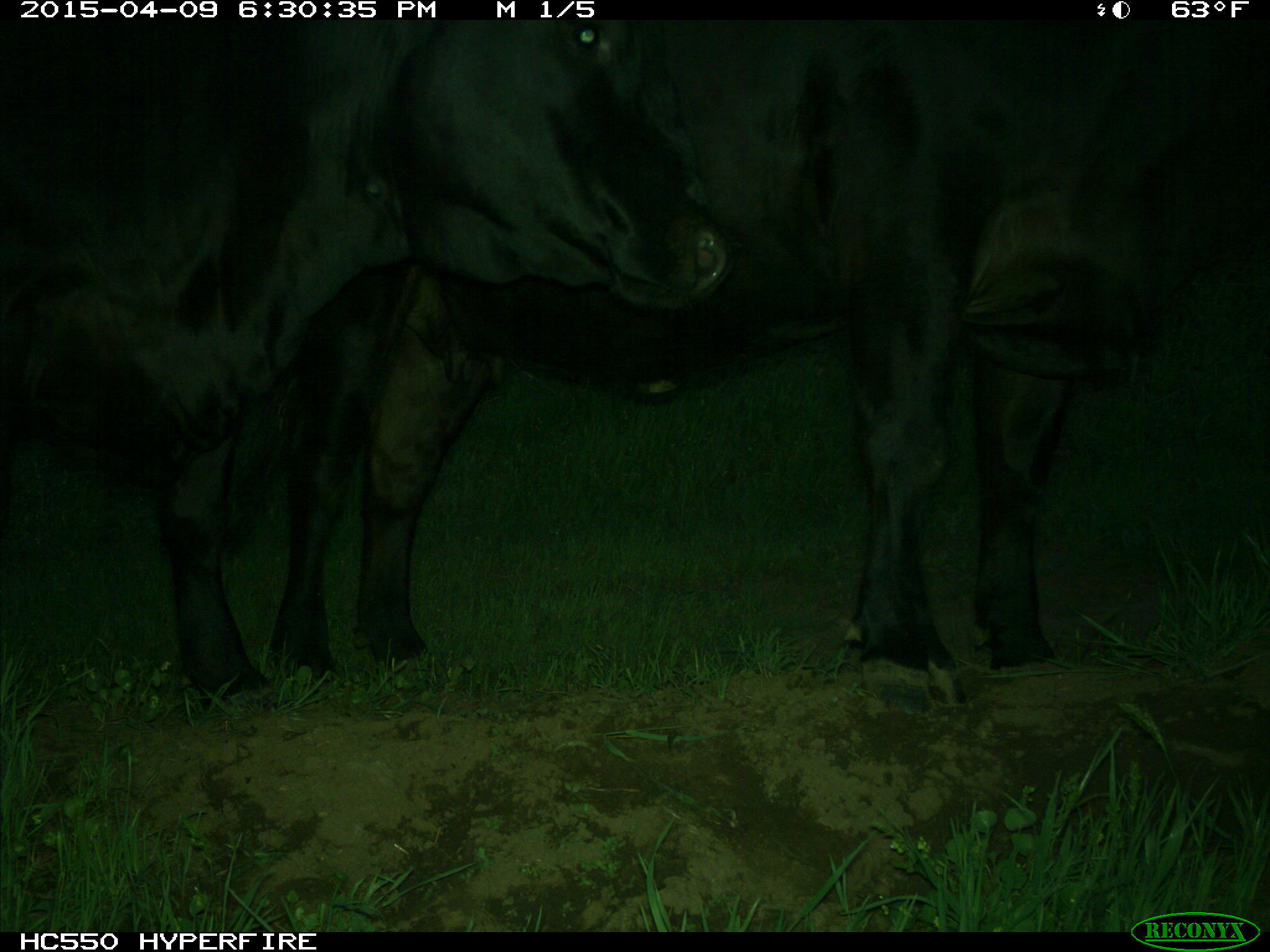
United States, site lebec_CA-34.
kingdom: Animalia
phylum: Chordata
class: Mammalia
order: Artiodactyla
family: Bovidae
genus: Bos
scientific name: Bos taurus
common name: domestic cow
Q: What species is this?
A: Bos taurus (domestic cow).